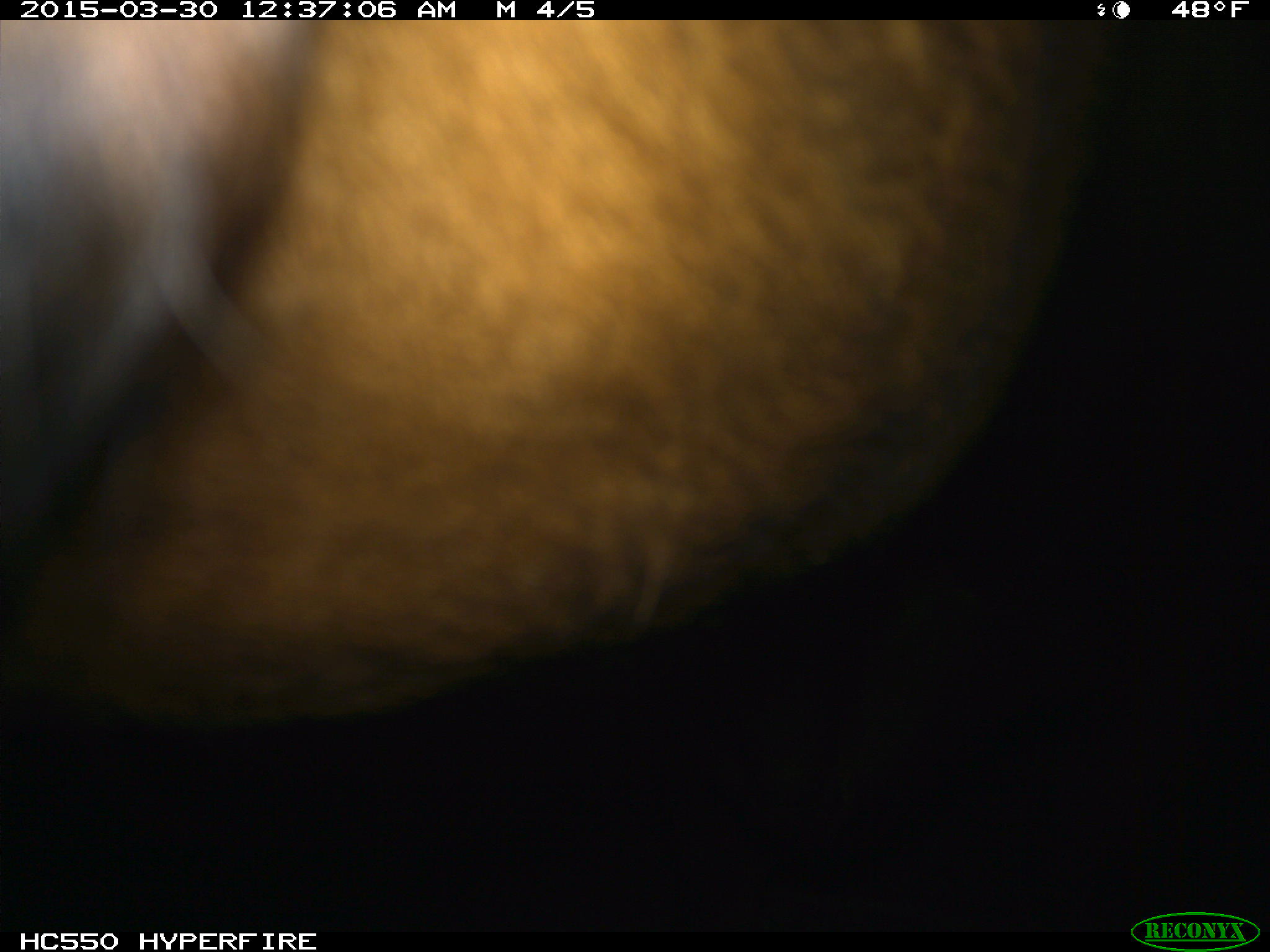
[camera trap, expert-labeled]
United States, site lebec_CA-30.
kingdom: Animalia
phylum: Chordata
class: Mammalia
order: Artiodactyla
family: Bovidae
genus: Bos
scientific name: Bos taurus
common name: domestic cow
Bos taurus (domestic cow).